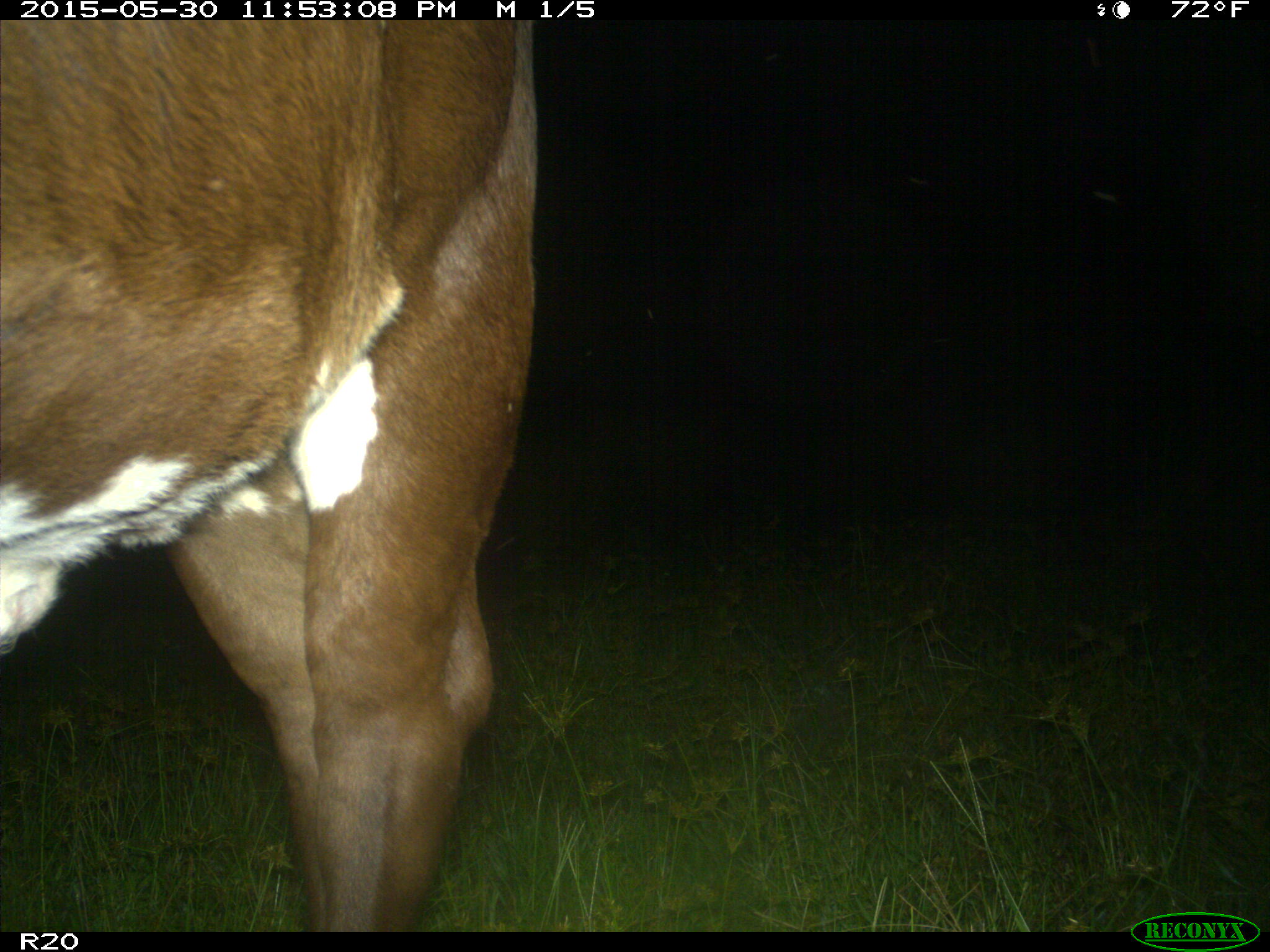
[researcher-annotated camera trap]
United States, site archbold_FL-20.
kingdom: Animalia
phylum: Chordata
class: Mammalia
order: Artiodactyla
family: Bovidae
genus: Bos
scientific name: Bos taurus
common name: domestic cow